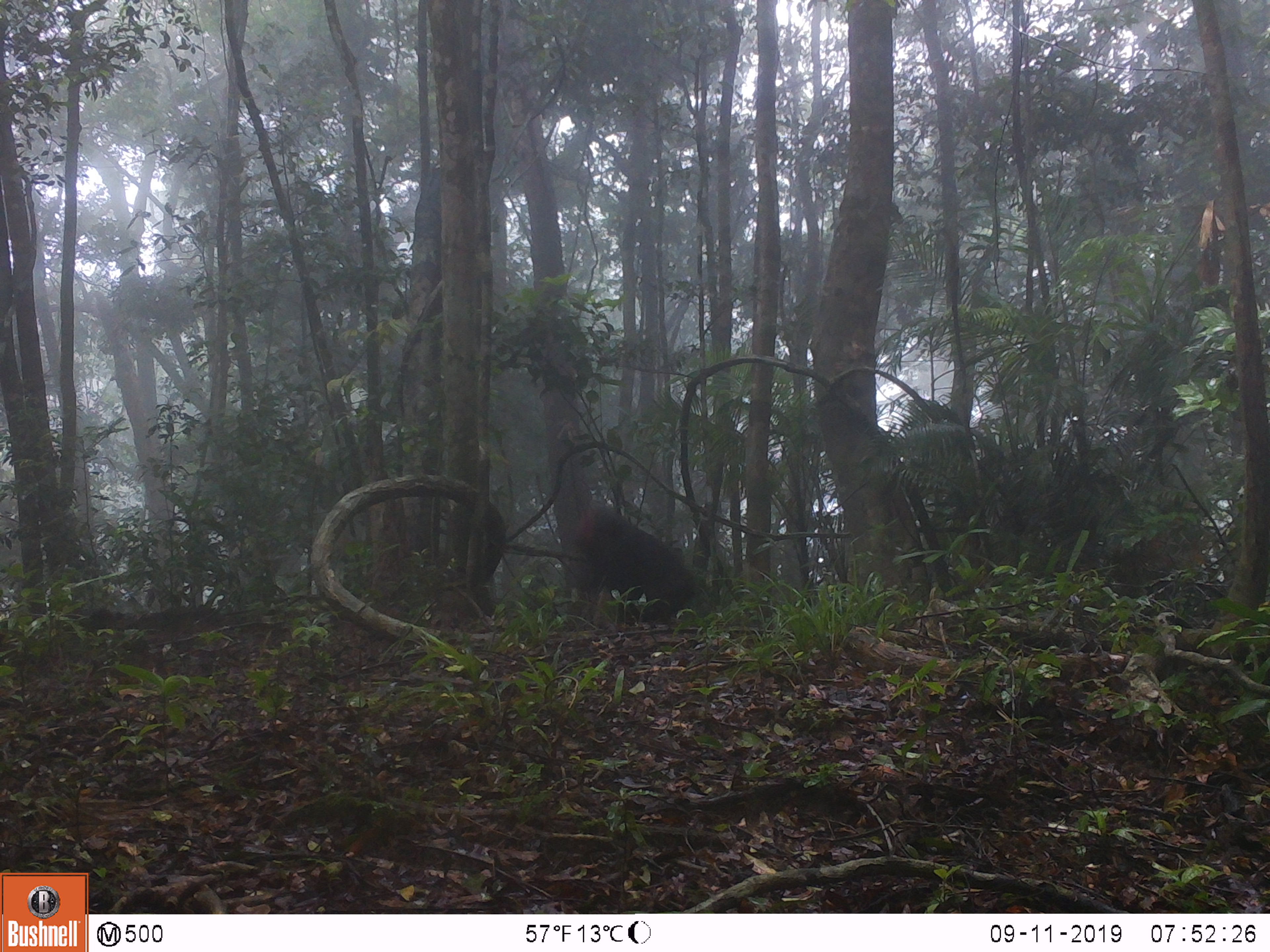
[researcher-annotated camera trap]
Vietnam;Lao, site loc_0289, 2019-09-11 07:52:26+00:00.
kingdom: Animalia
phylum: Chordata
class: Mammalia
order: Primates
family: Cercopithecidae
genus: Macaca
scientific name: Macaca arctoides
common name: stump-tailed macaque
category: stump tailed macaque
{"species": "stump tailed macaque (stump-tailed macaque) (Macaca arctoides)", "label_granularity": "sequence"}